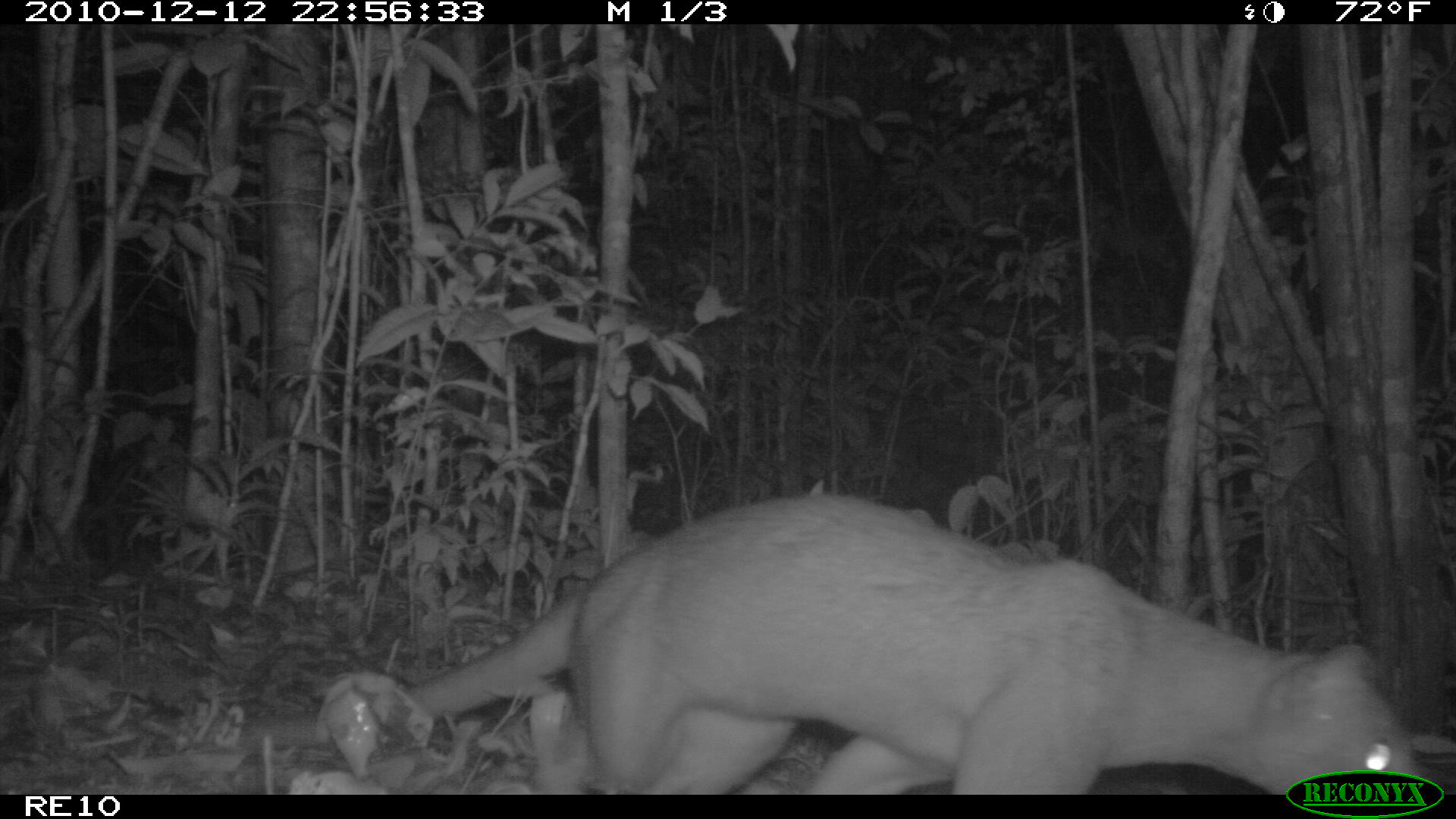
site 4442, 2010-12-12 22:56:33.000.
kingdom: Animalia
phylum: Chordata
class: Mammalia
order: Carnivora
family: Eupleridae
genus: Cryptoprocta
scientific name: Cryptoprocta ferox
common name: fossa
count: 1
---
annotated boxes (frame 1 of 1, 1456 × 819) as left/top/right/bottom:
cryptoprocta ferox: 100/491/1417/795